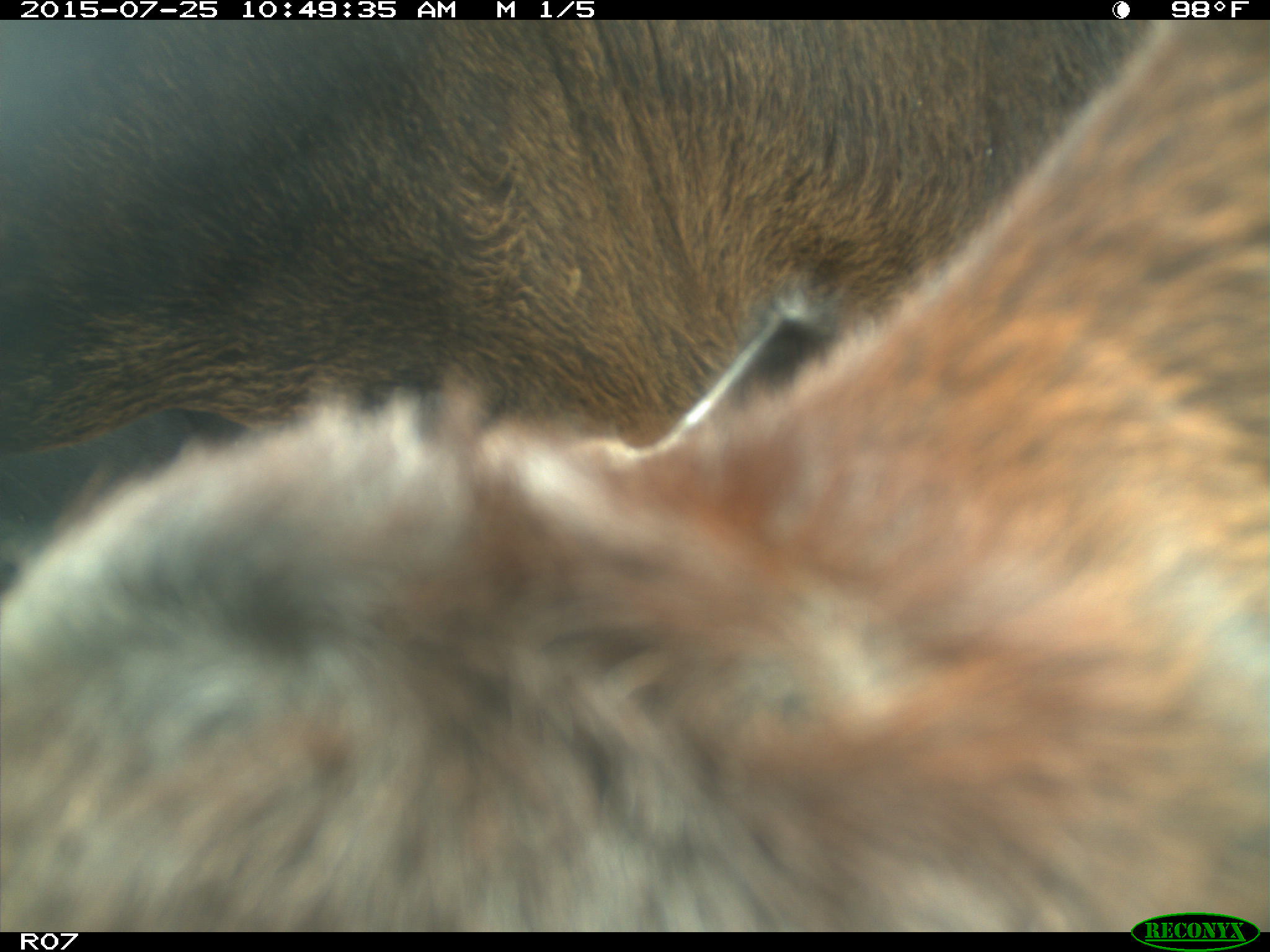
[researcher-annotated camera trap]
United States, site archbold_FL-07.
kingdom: Animalia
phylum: Chordata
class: Mammalia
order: Artiodactyla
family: Bovidae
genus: Bos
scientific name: Bos taurus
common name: domestic cow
Bos taurus (domestic cow).